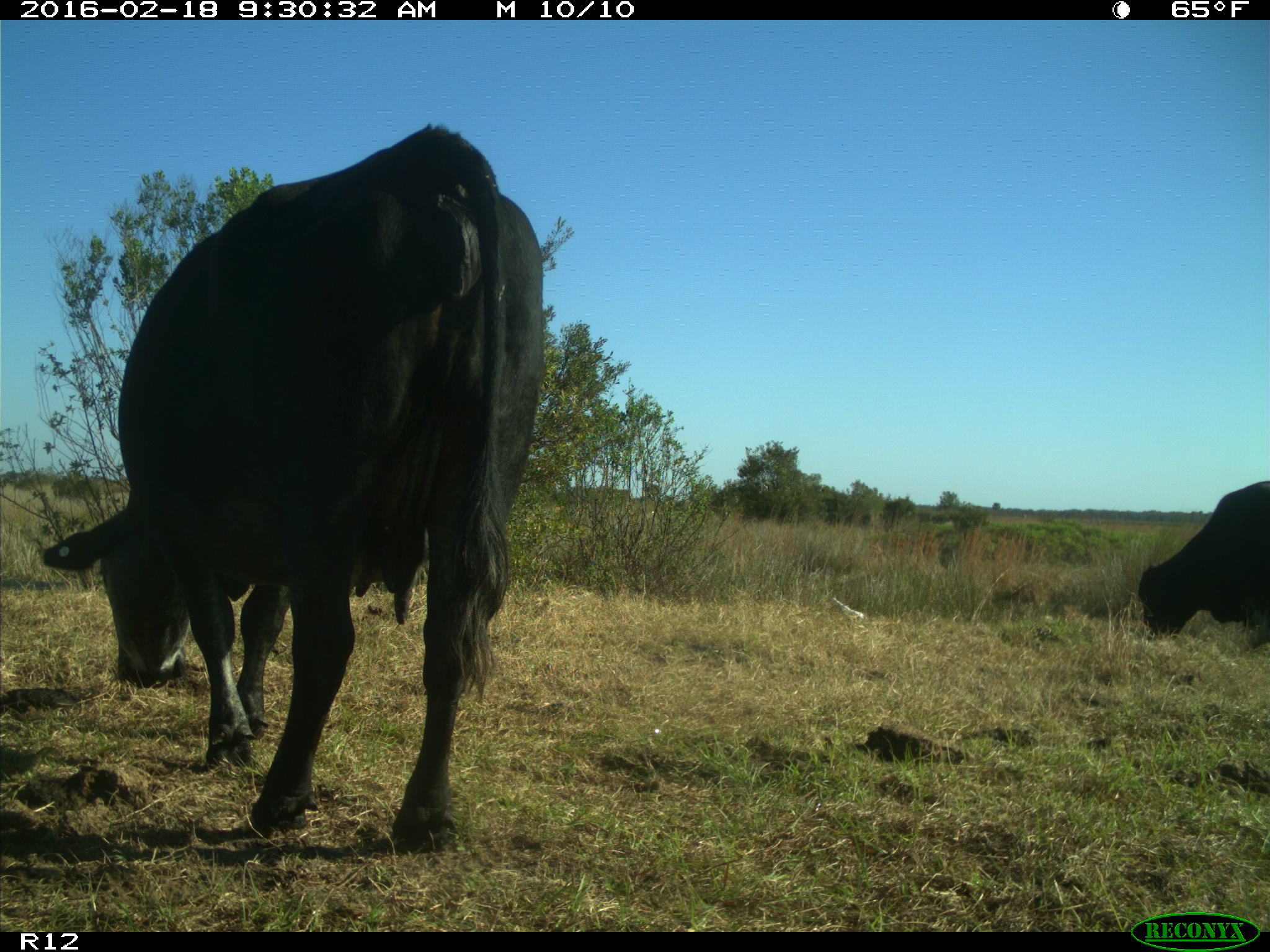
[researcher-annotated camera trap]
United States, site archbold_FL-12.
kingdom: Animalia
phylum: Chordata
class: Mammalia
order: Artiodactyla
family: Bovidae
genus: Bos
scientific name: Bos taurus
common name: domestic cow